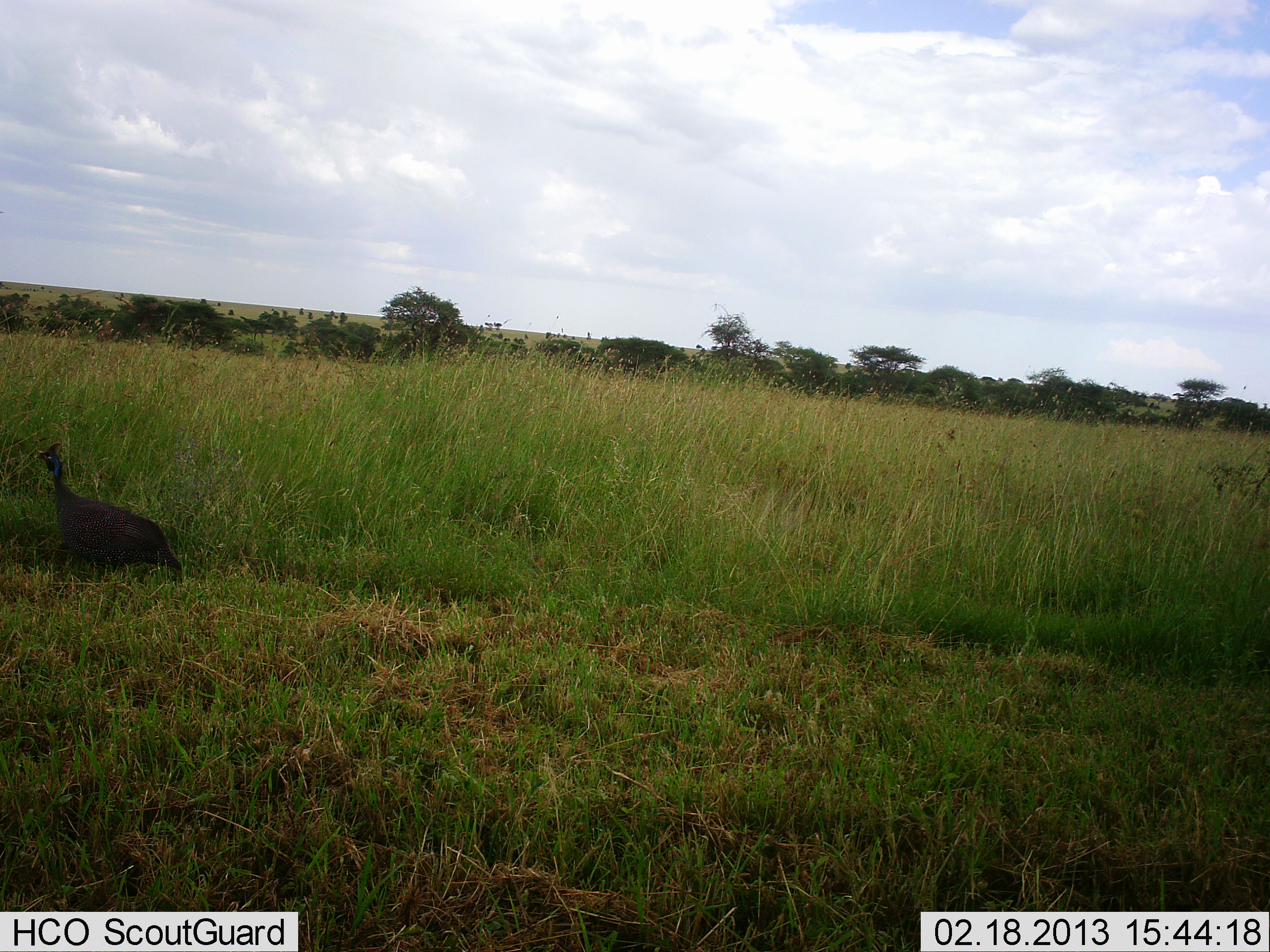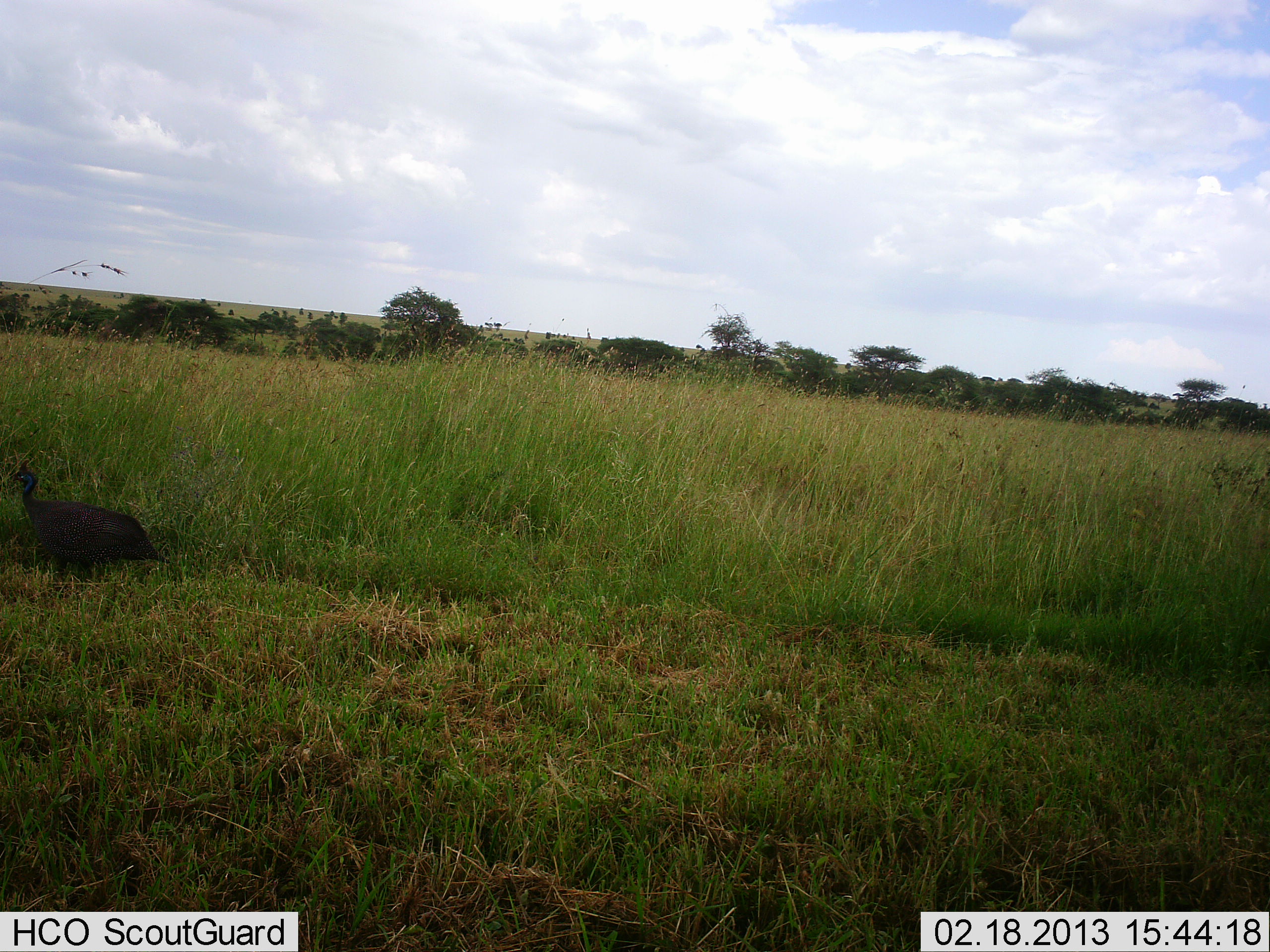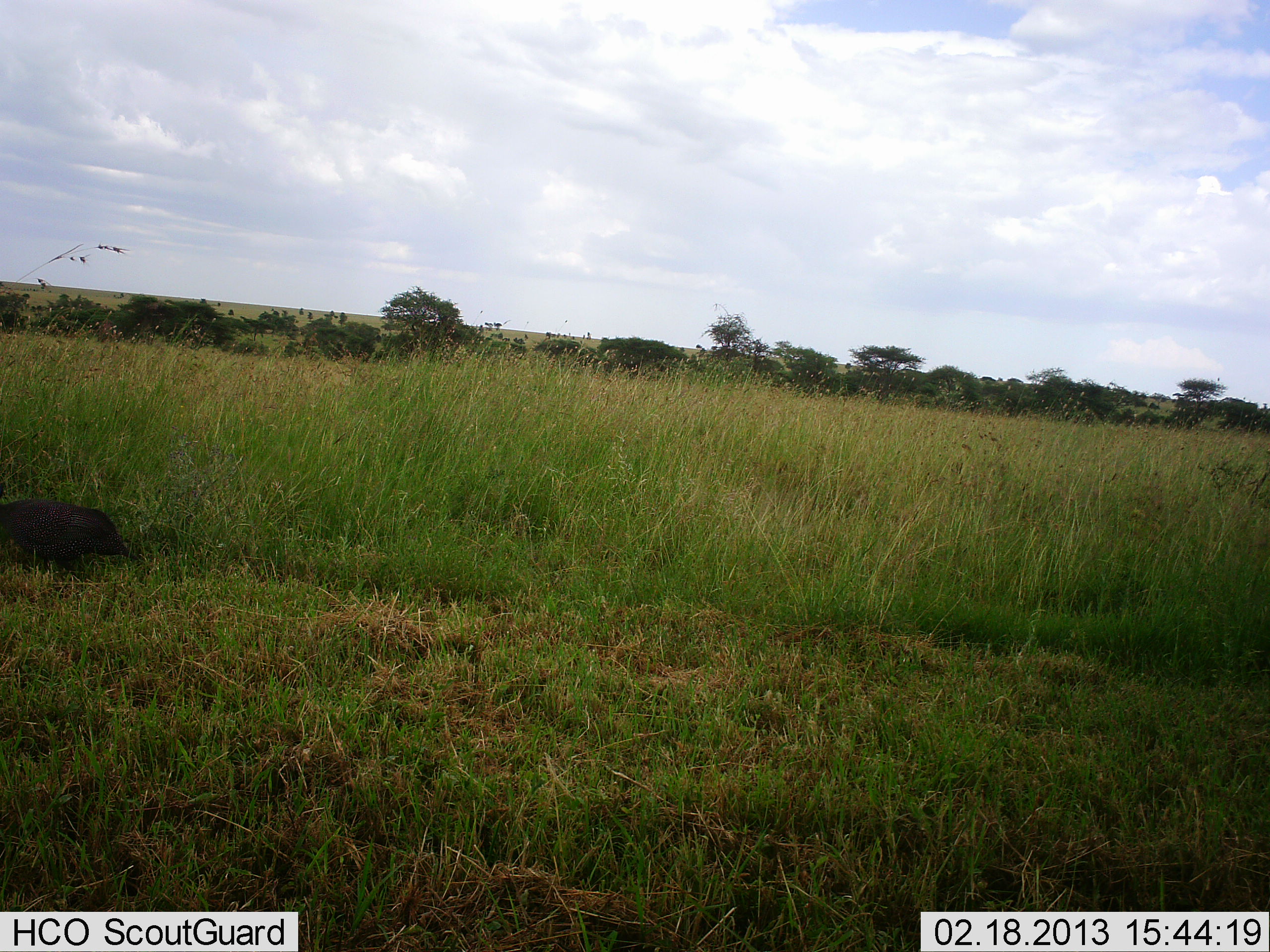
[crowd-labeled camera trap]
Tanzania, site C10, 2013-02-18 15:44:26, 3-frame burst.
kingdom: Animalia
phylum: Chordata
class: Aves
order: Galliformes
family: Numididae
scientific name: Numididae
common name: guinea fowl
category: guineafowl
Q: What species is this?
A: Guineafowl (guinea fowl) (Numididae).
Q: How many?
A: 1.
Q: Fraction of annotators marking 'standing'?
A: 26%.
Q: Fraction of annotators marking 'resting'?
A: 3%.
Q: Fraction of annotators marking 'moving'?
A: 64%.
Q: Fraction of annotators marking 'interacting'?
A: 0%.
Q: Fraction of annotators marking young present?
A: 0%.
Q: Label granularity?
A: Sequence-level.